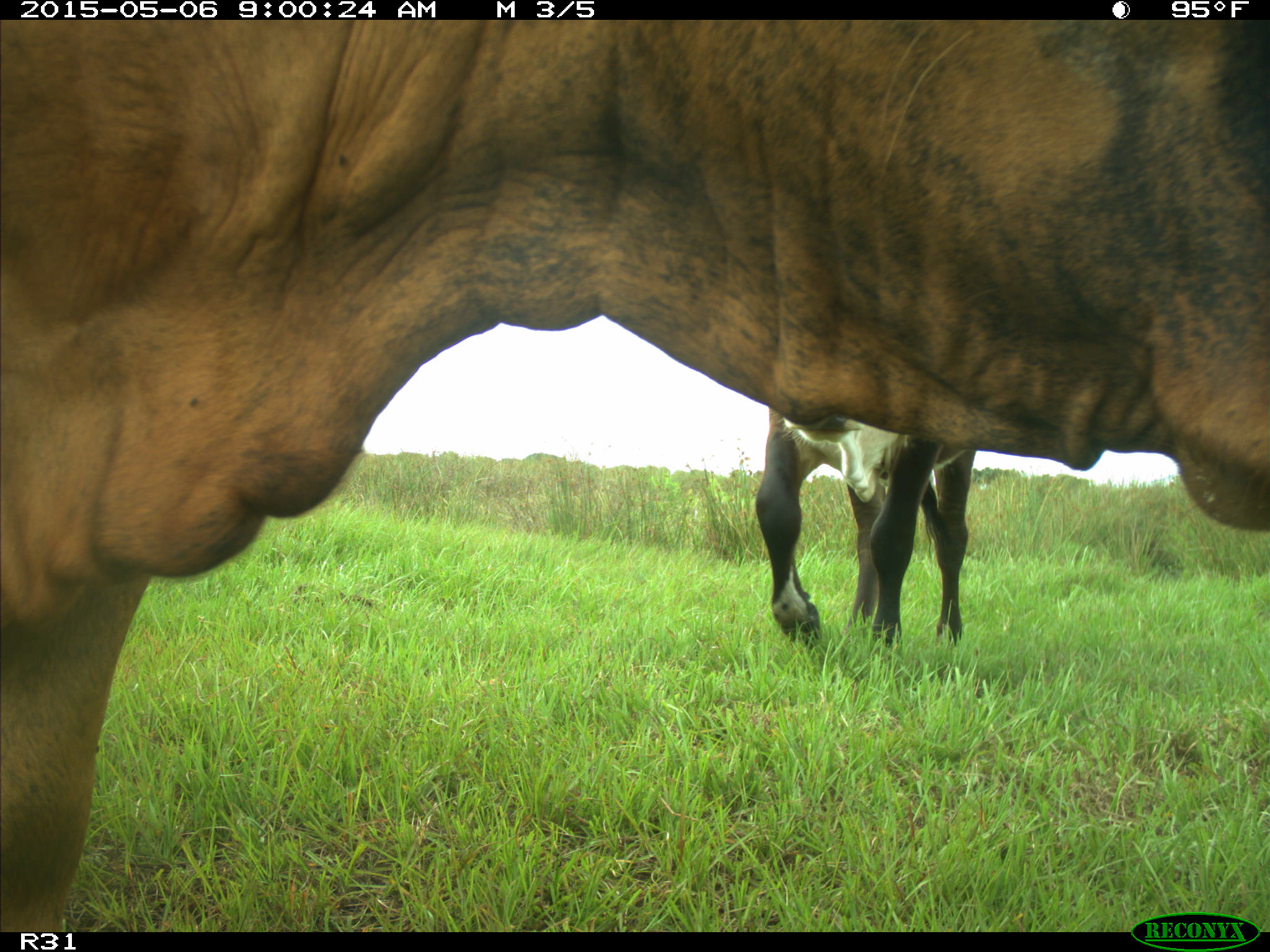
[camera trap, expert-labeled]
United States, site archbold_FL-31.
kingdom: Animalia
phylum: Chordata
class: Mammalia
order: Artiodactyla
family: Bovidae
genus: Bos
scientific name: Bos taurus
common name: domestic cow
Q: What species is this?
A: Bos taurus (domestic cow).